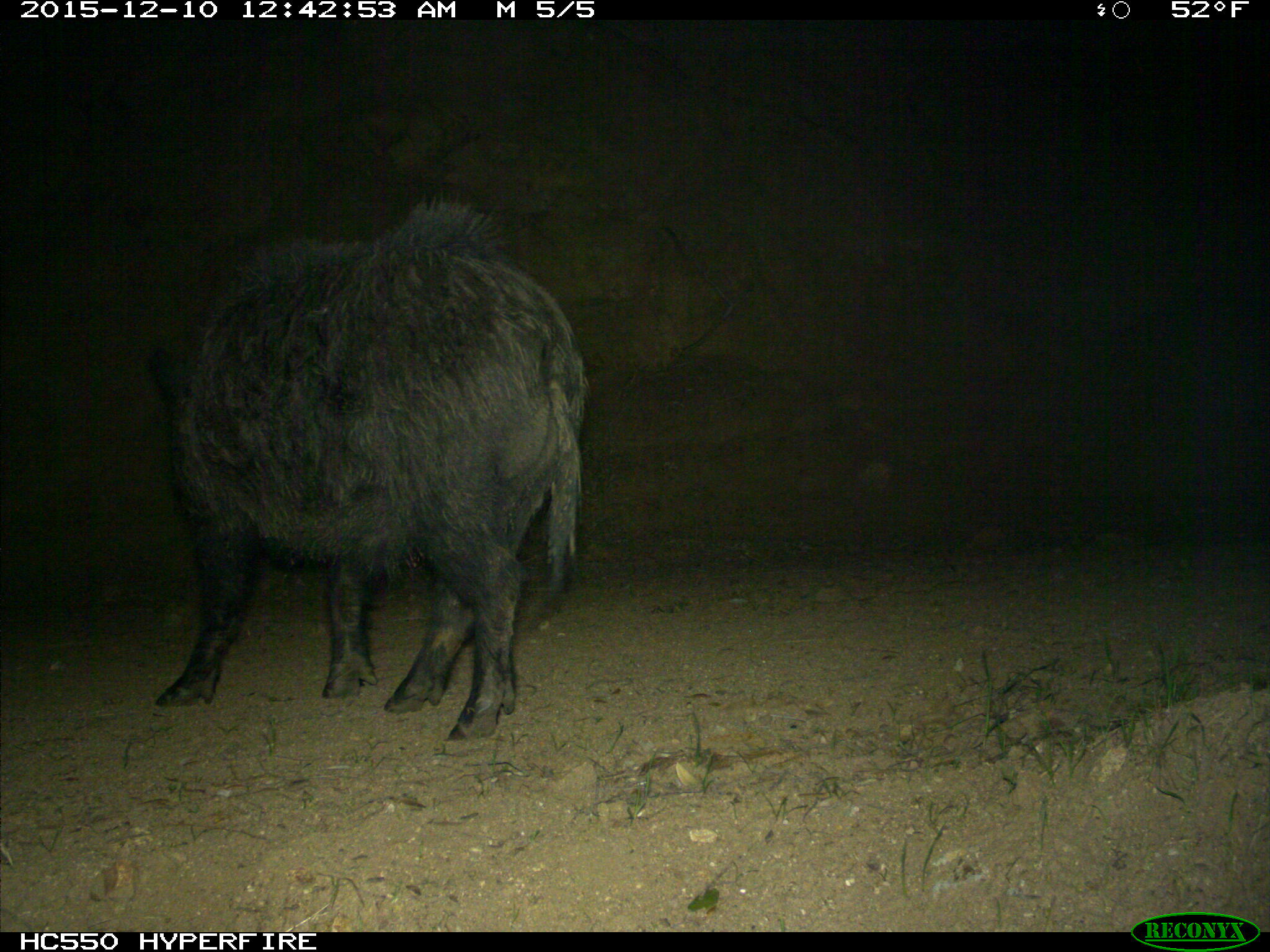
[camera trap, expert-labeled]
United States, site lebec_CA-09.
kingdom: Animalia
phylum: Chordata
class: Mammalia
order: Artiodactyla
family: Suidae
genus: Sus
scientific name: Sus scrofa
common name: wild boar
Sus scrofa (wild boar).